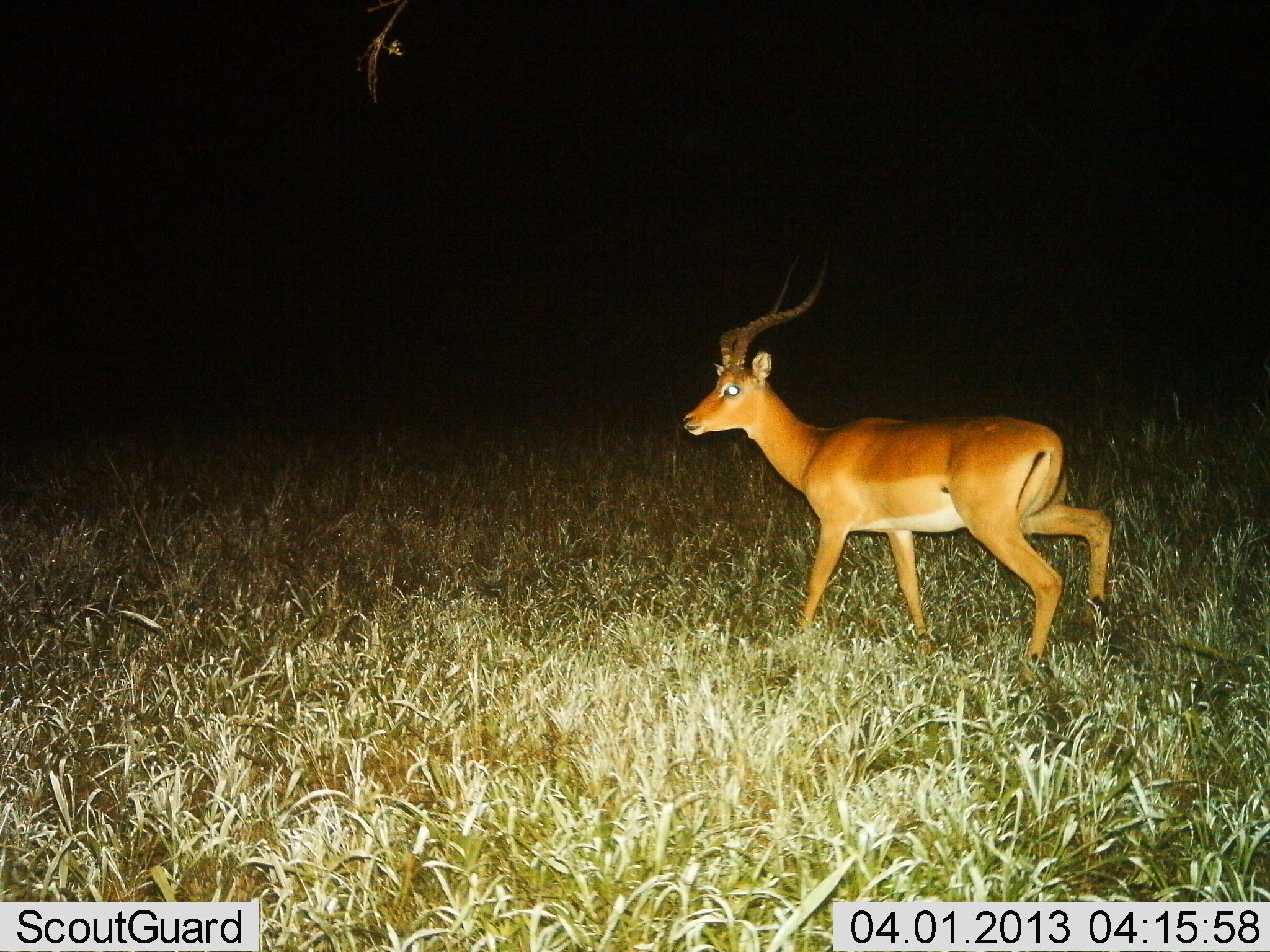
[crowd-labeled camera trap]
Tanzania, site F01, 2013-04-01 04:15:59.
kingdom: Animalia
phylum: Chordata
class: Mammalia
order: Artiodactyla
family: Bovidae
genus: Aepyceros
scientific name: Aepyceros melampus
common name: impala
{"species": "impala (Aepyceros melampus)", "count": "1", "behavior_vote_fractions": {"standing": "20%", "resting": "0%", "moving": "80%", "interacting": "0%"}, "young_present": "0%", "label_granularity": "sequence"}